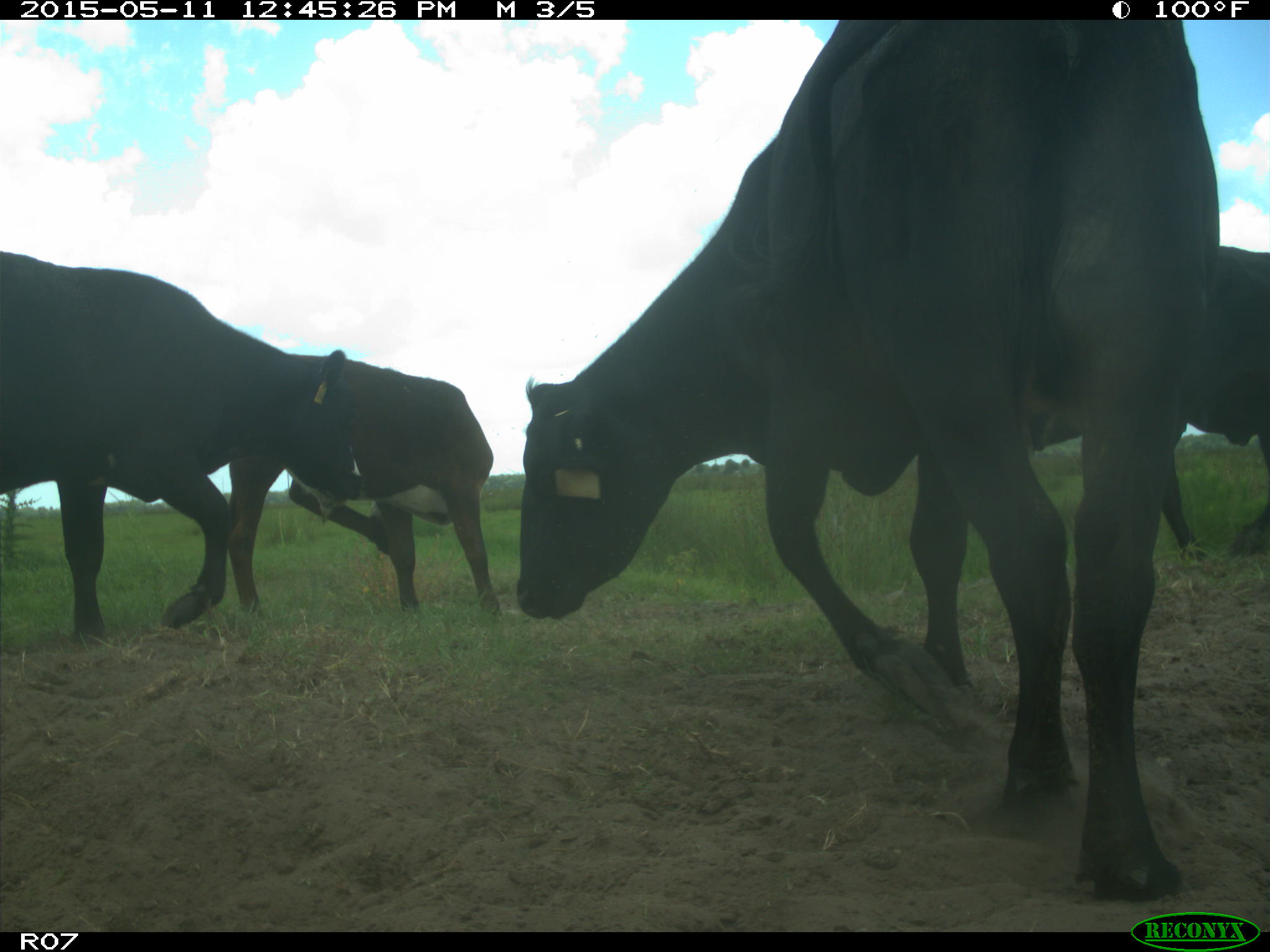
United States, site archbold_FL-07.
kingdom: Animalia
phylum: Chordata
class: Mammalia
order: Artiodactyla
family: Bovidae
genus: Bos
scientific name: Bos taurus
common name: domestic cow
Bos taurus (domestic cow).